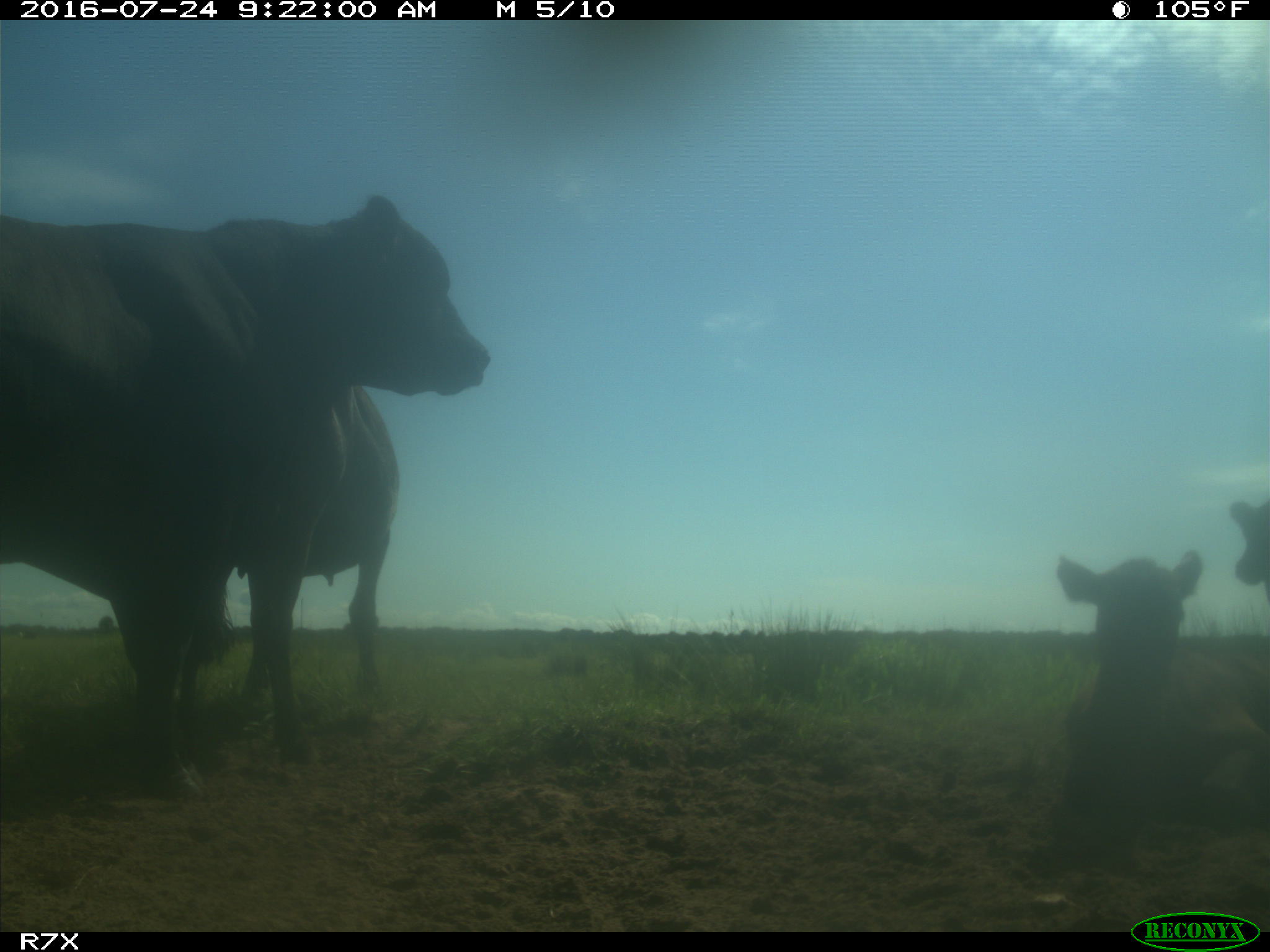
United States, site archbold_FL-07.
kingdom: Animalia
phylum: Chordata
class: Mammalia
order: Artiodactyla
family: Bovidae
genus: Bos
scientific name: Bos taurus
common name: domestic cow